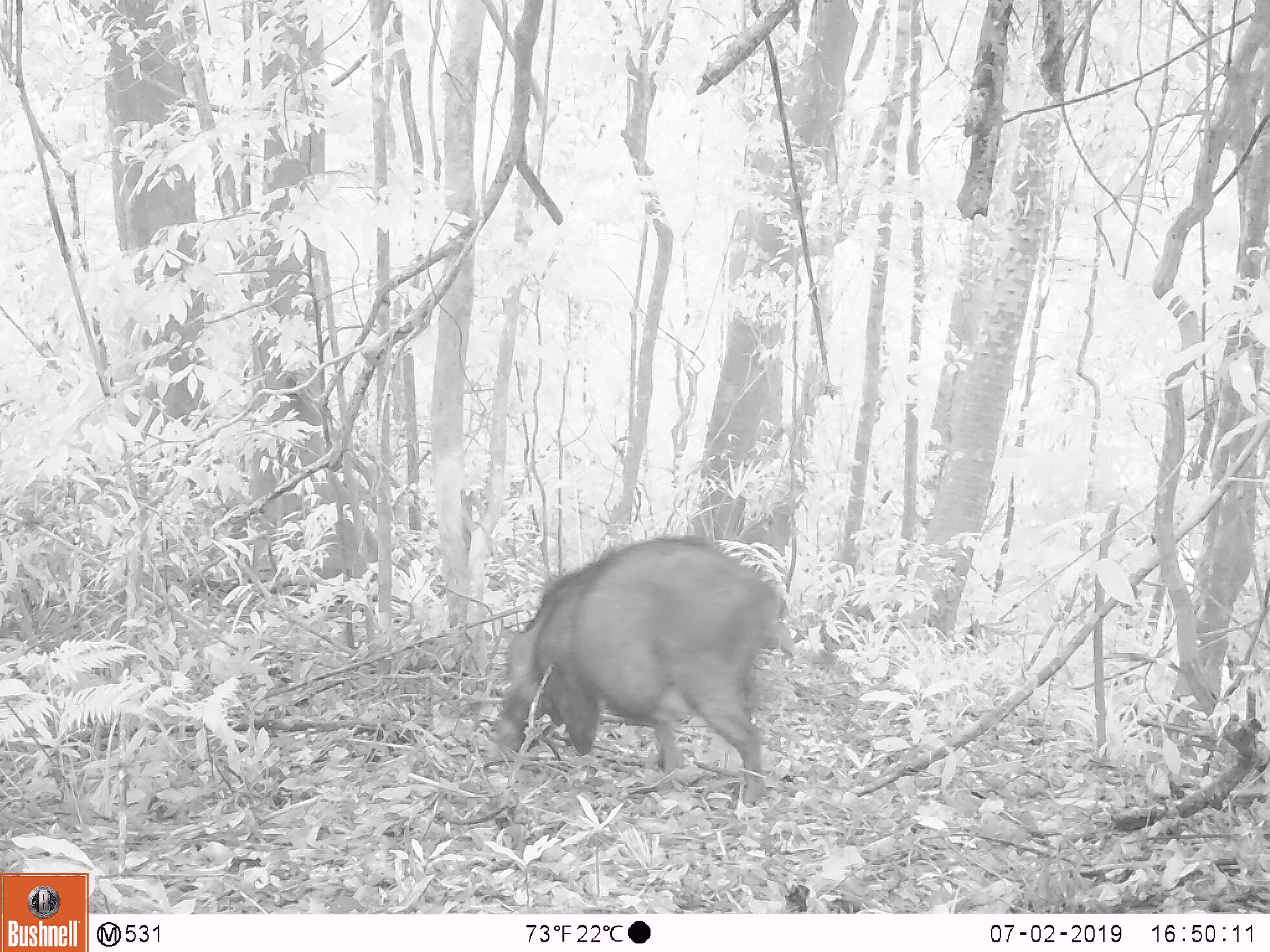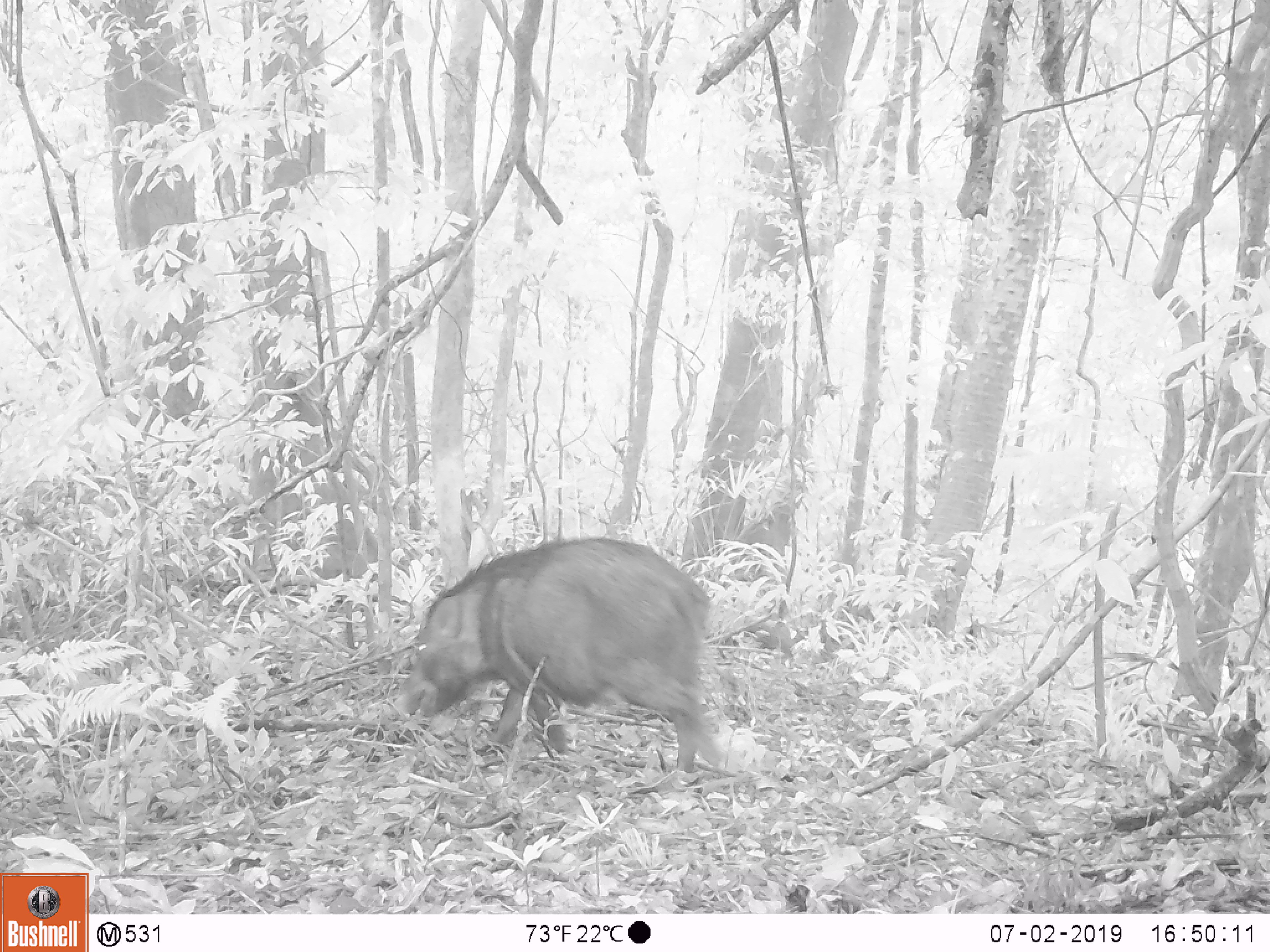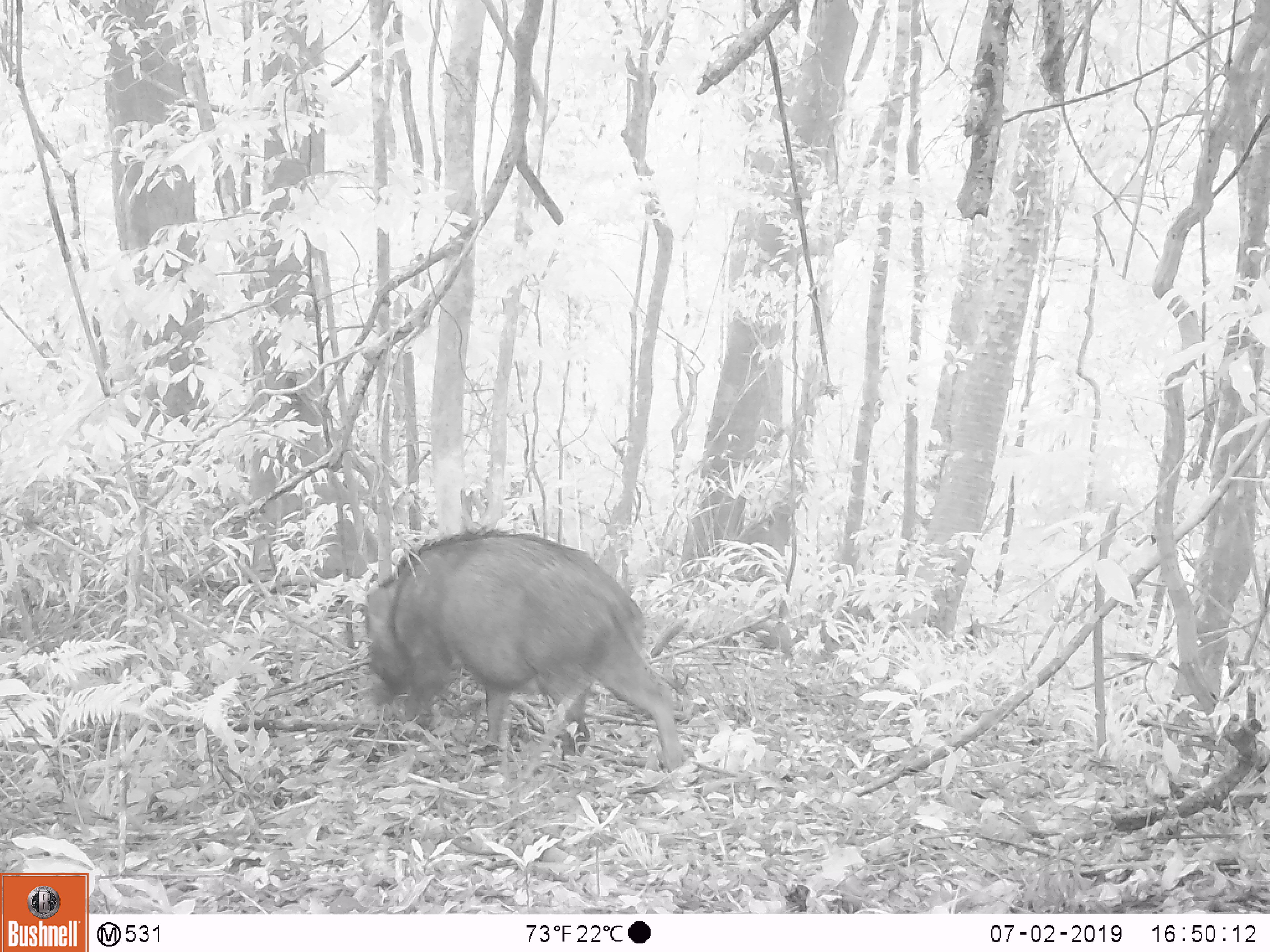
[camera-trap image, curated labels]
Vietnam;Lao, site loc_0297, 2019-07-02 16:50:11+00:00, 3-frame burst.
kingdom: Animalia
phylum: Chordata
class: Mammalia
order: Artiodactyla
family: Suidae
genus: Sus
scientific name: Sus scrofa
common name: eurasian wild pig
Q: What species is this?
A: Eurasian wild pig (Sus scrofa).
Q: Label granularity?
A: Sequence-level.